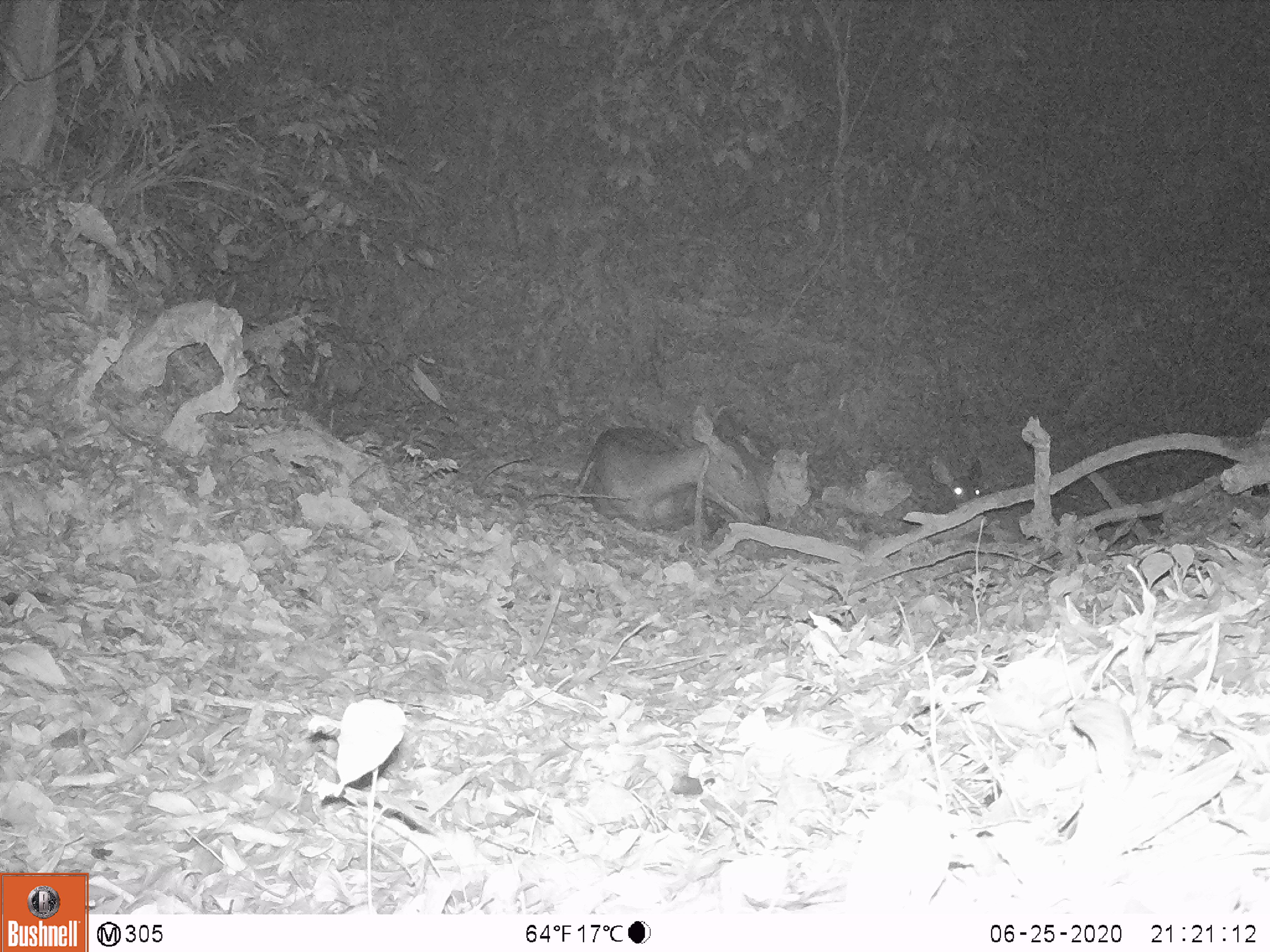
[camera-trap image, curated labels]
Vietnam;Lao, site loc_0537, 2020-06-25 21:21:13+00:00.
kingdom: Animalia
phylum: Chordata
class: Mammalia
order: Artiodactyla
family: Cervidae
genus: Rusa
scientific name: Rusa unicolor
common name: sambar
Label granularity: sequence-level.